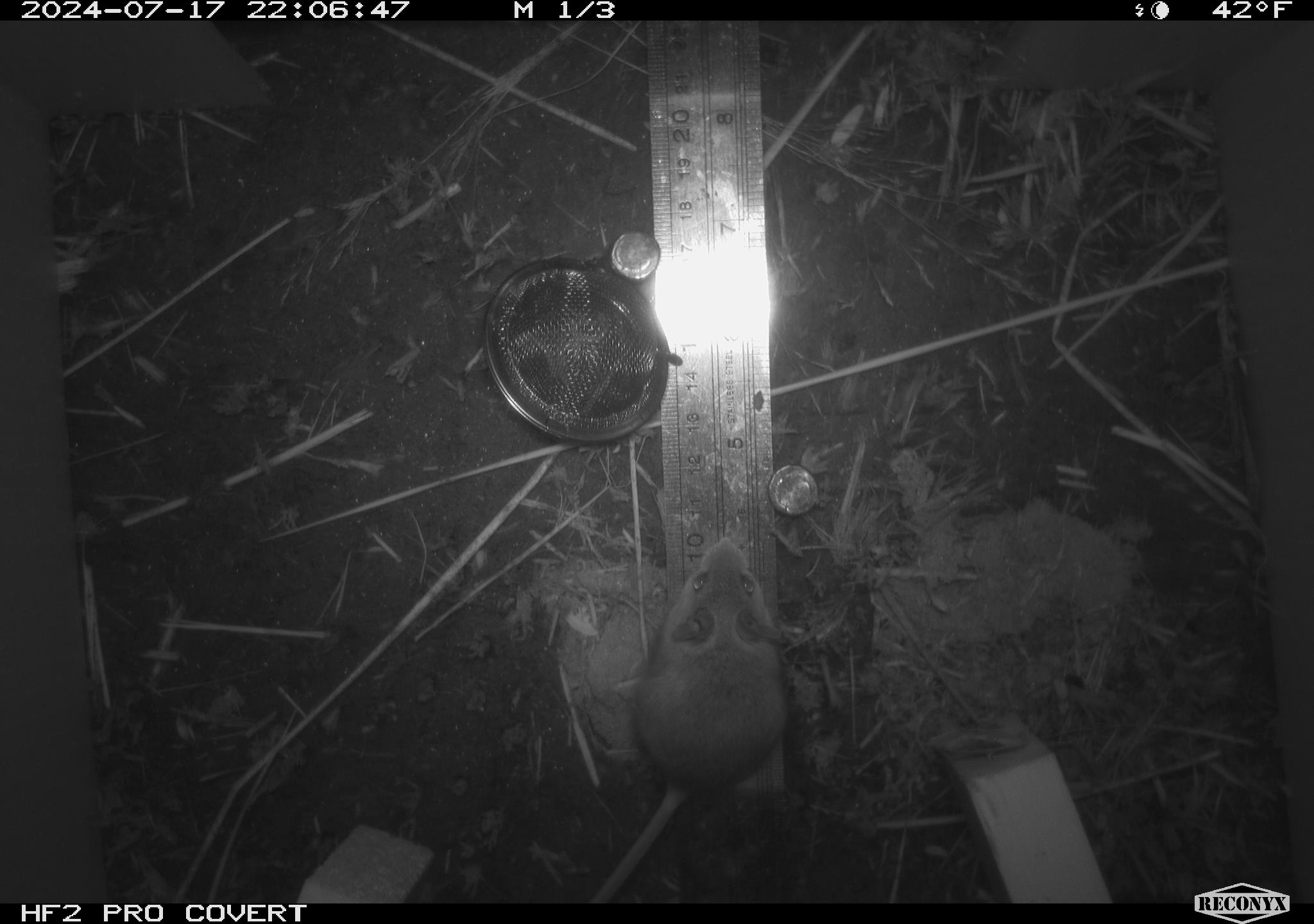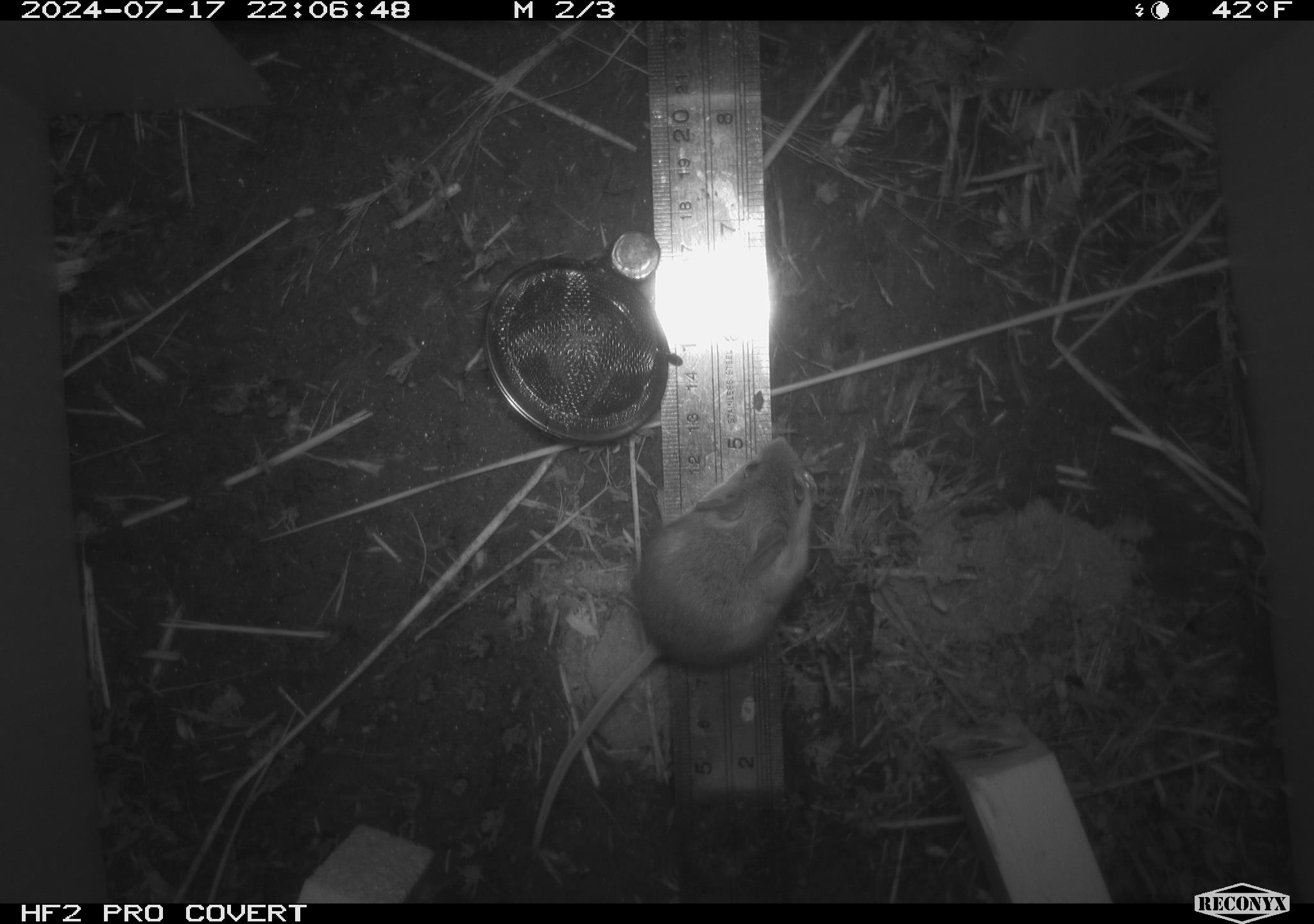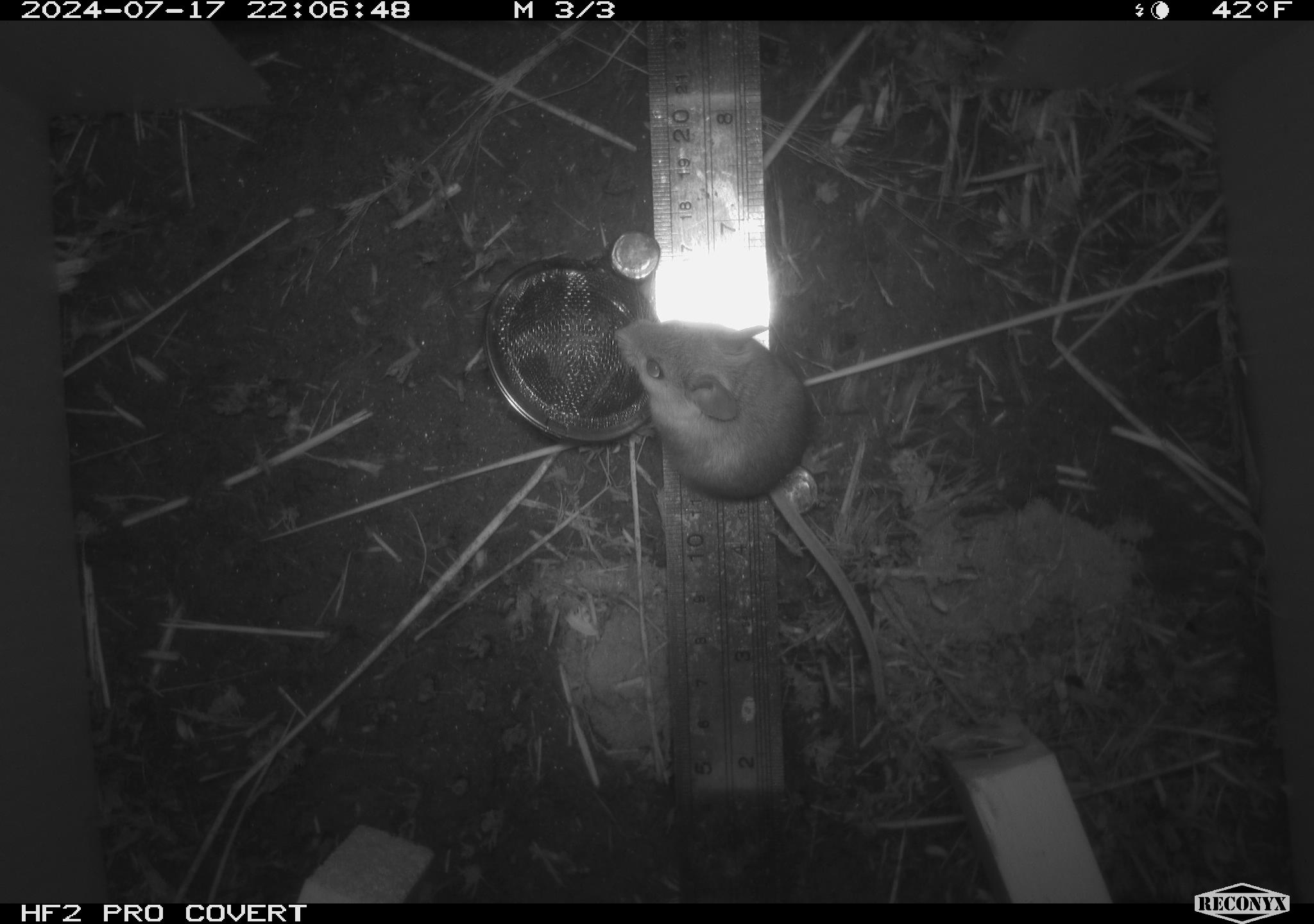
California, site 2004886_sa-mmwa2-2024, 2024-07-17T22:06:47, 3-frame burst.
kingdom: Animalia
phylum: Chordata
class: Mammalia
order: Rodentia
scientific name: Rodentia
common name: mouse species